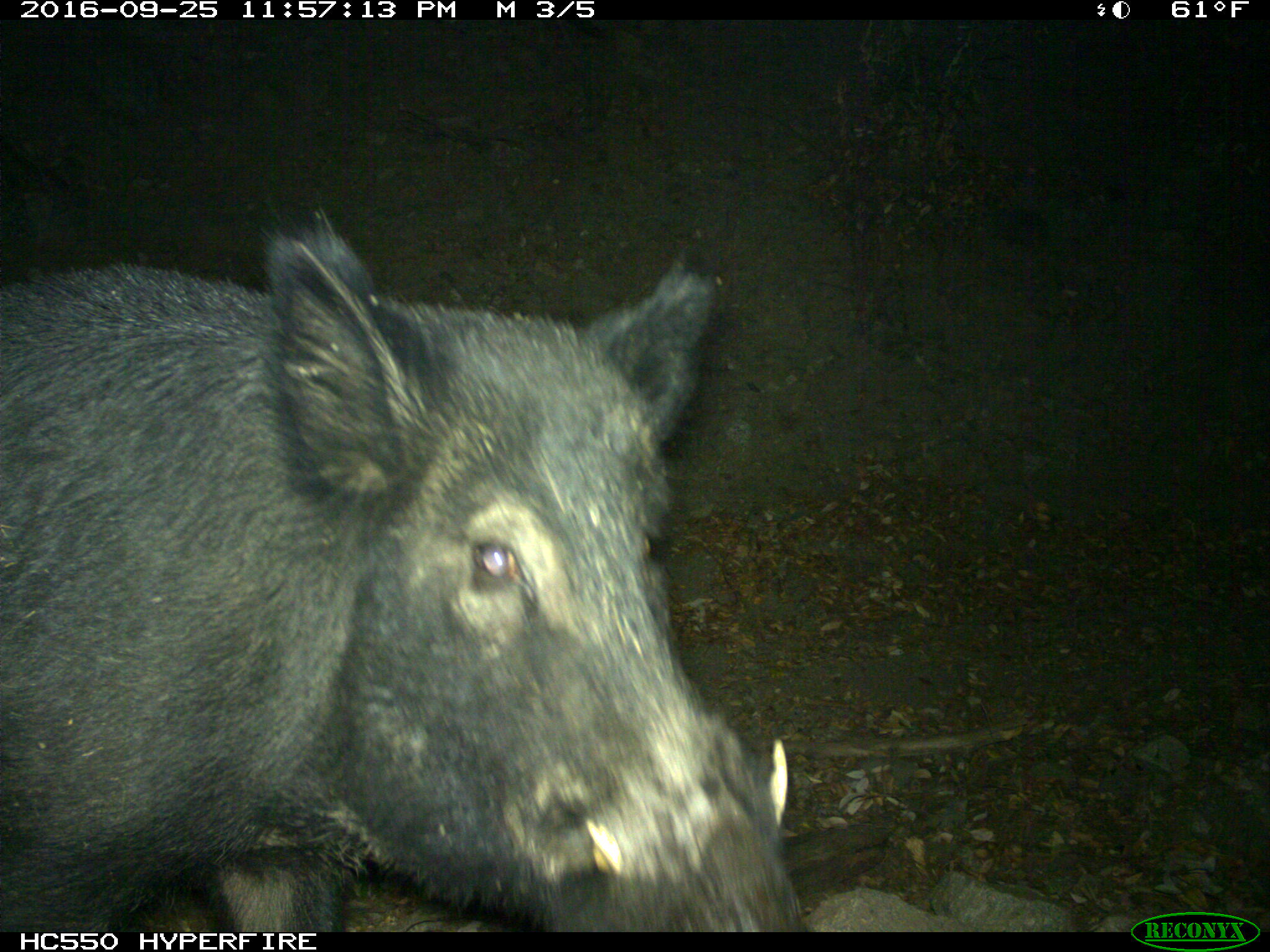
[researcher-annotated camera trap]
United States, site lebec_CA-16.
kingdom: Animalia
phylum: Chordata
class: Mammalia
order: Artiodactyla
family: Suidae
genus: Sus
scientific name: Sus scrofa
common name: wild boar